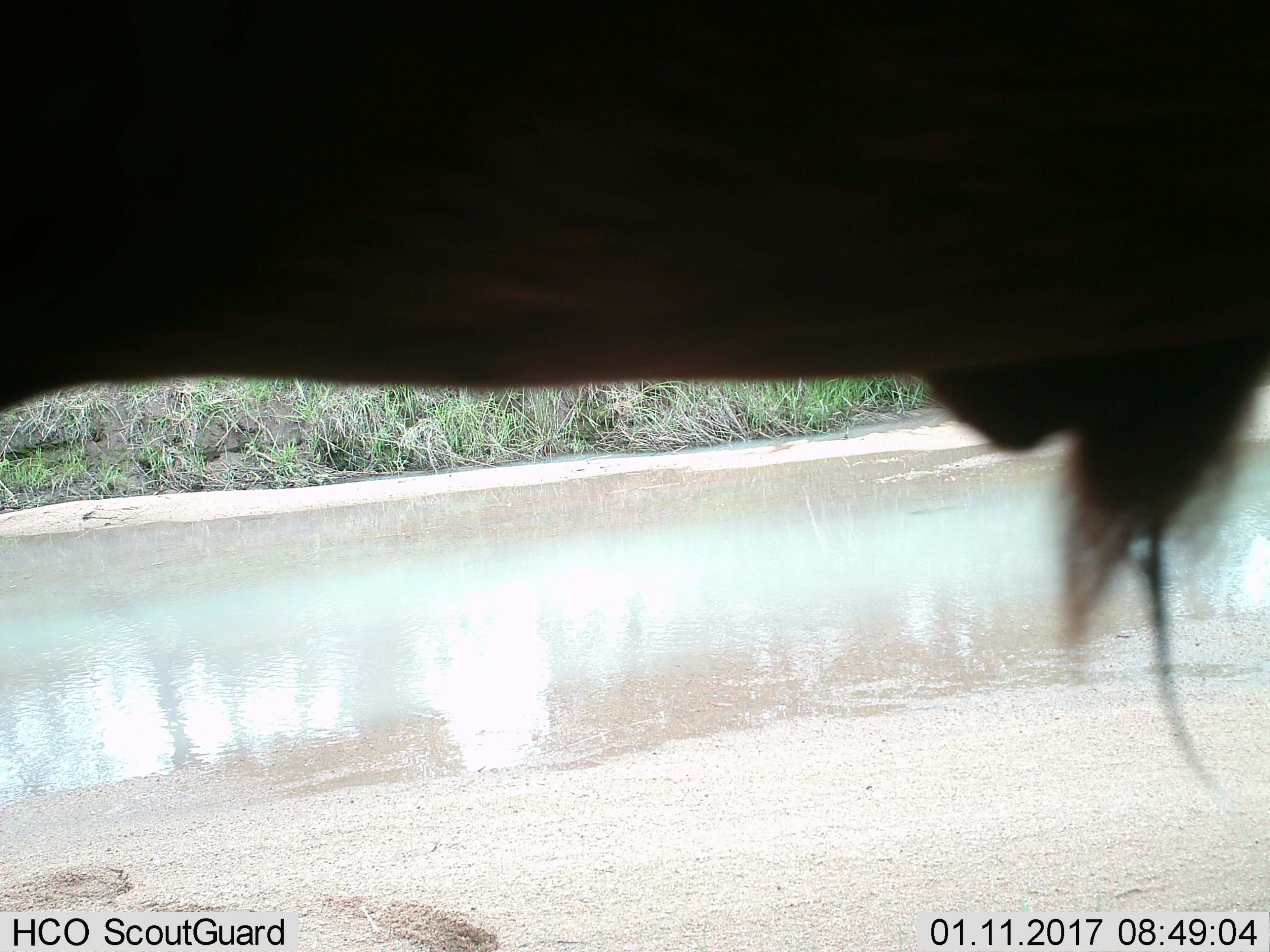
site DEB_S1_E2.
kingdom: Animalia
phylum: Chordata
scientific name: Vertebrata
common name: domestic animal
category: domesticanimal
Domesticanimal (domestic animal) (Vertebrata), count 1. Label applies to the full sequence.